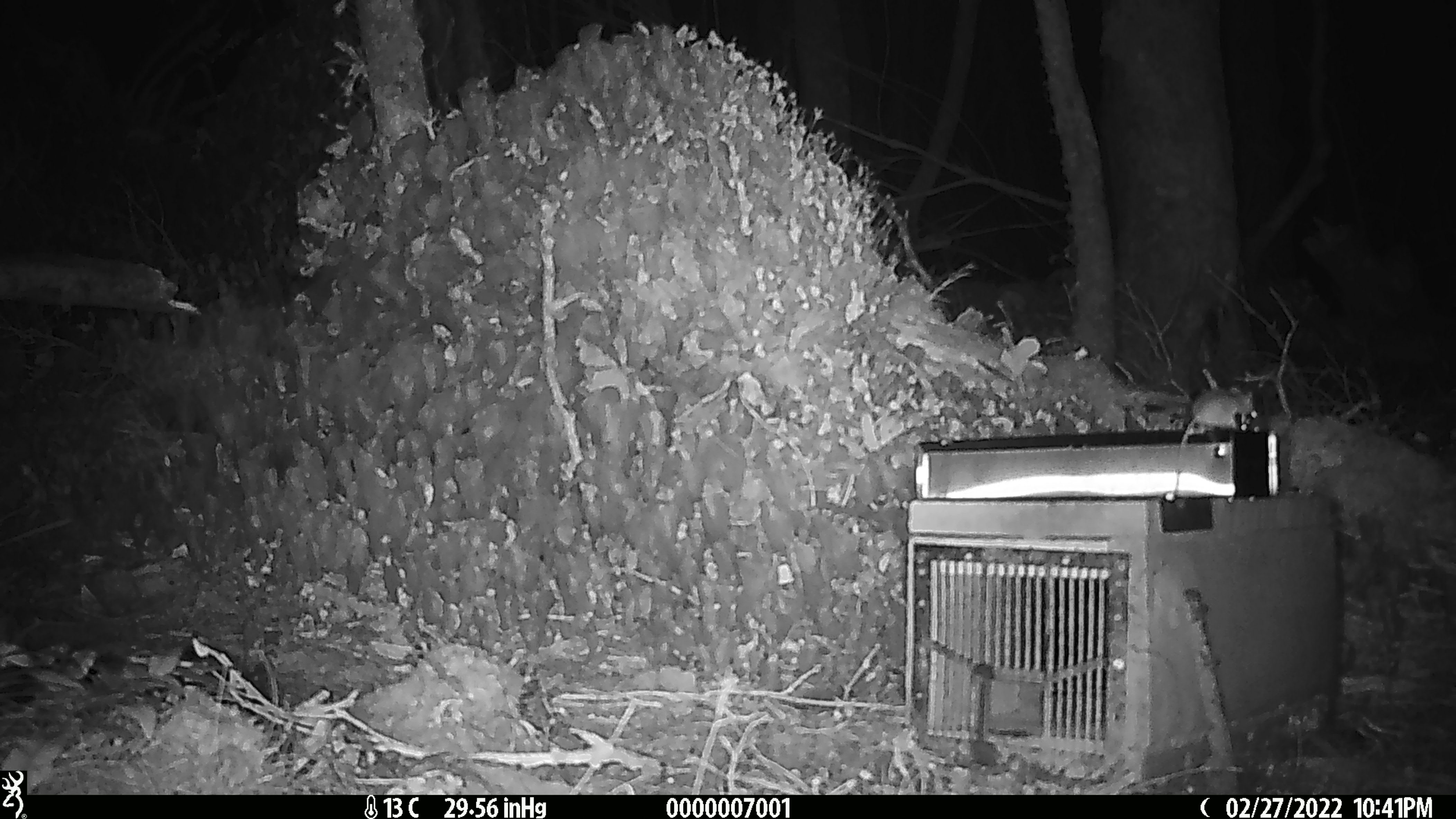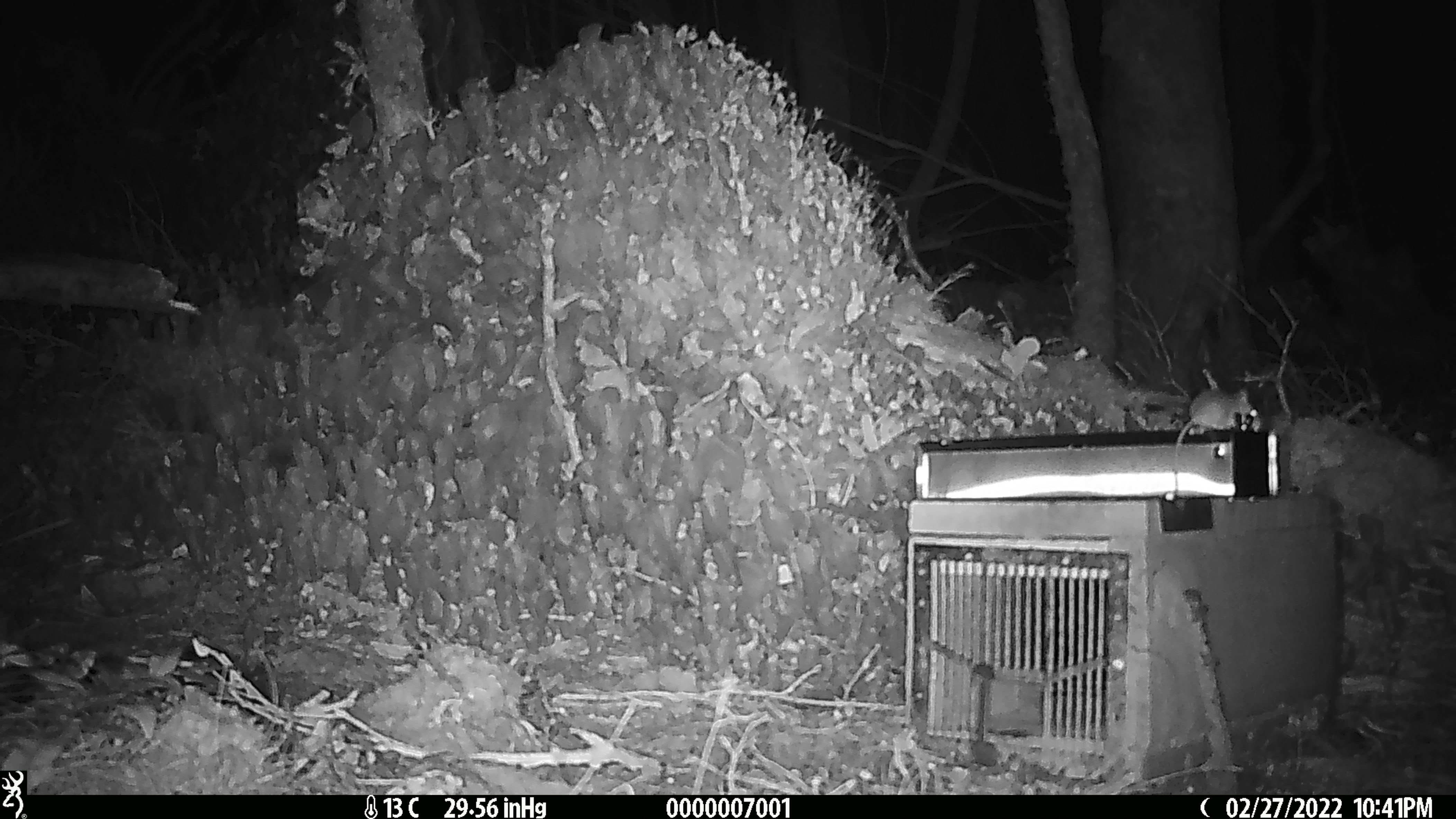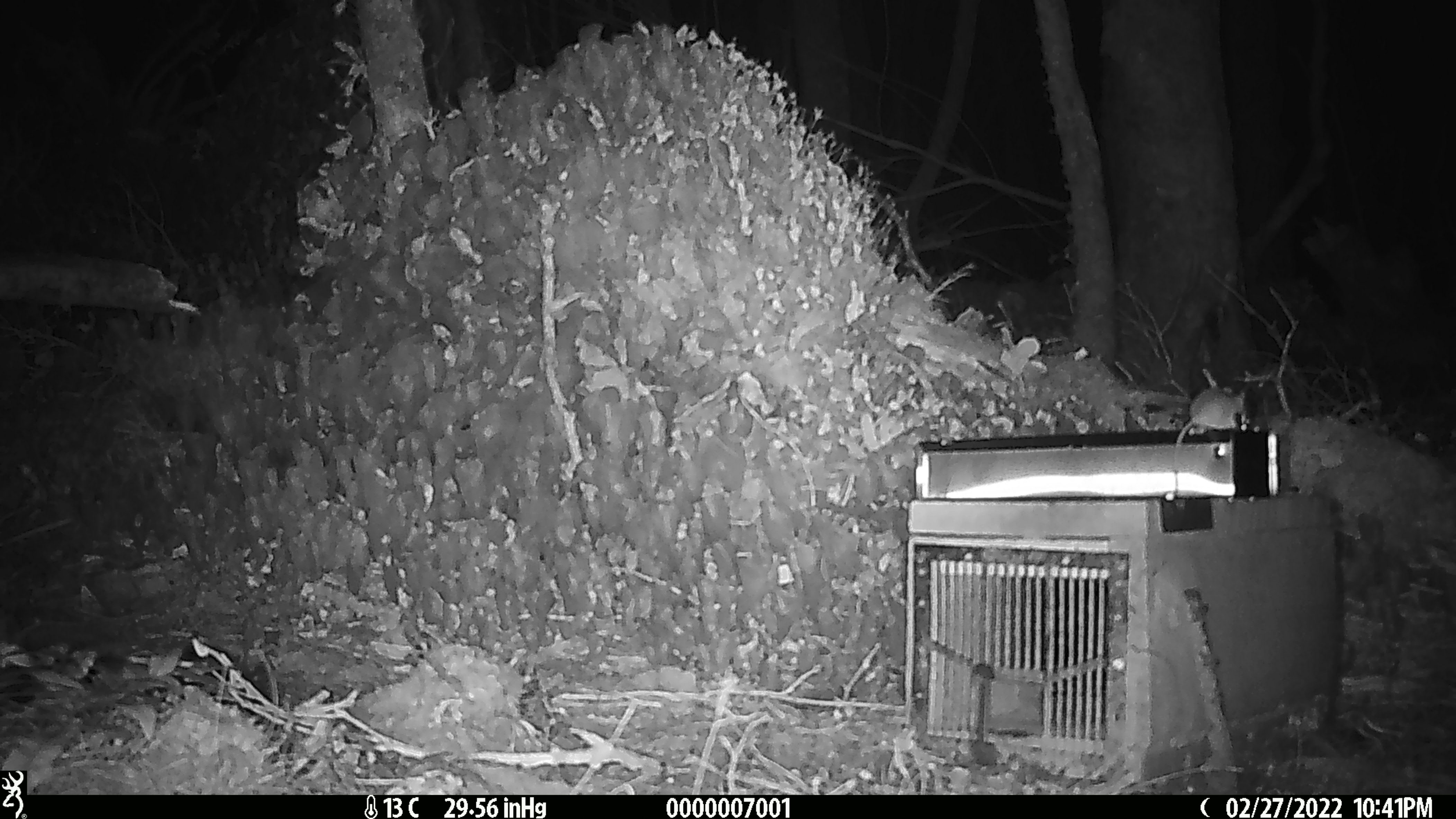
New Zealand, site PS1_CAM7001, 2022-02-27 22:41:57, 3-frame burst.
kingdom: Animalia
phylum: Chordata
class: Mammalia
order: Rodentia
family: Muridae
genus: Mus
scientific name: Mus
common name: mouse